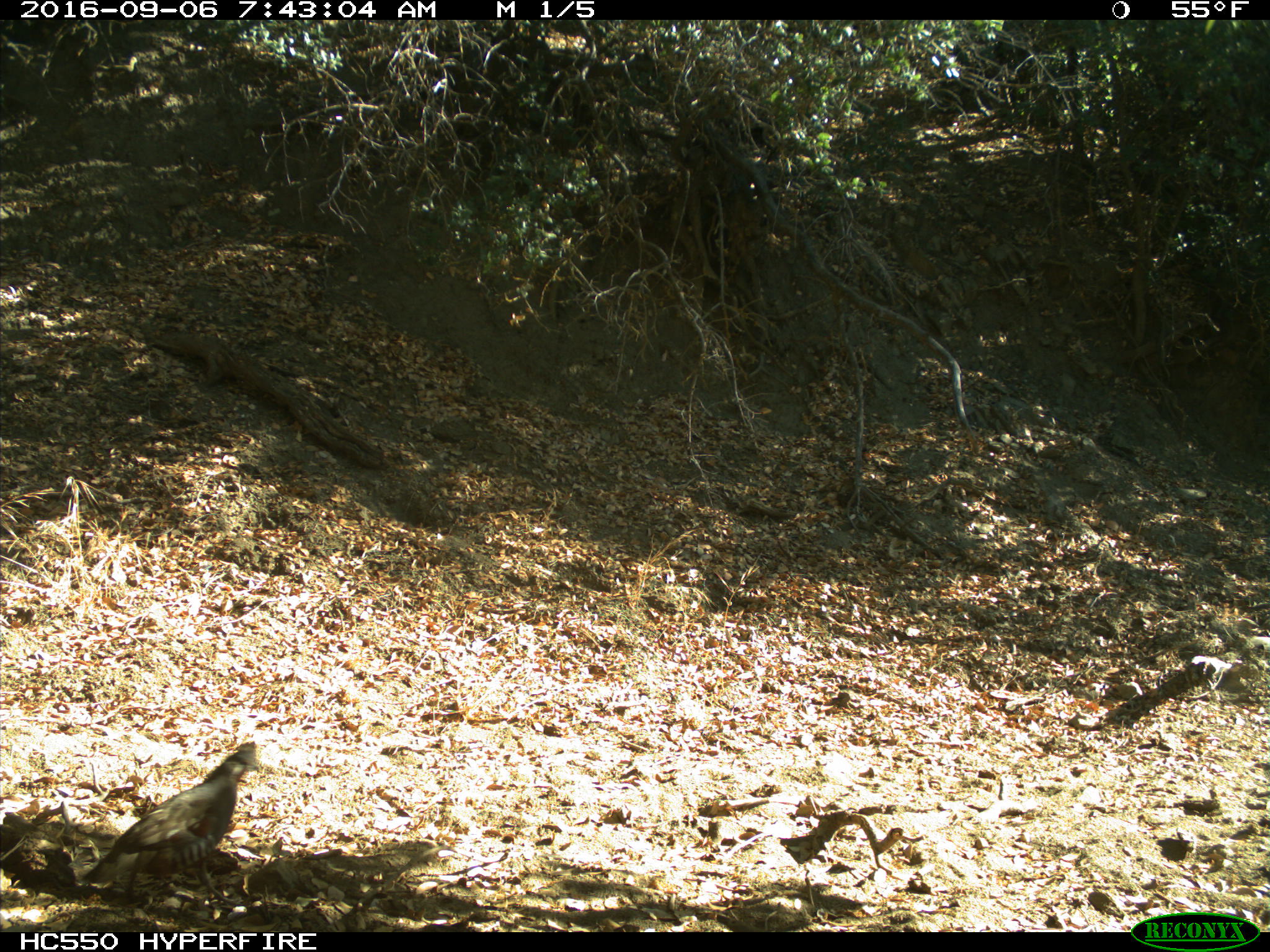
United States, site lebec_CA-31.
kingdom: Animalia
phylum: Chordata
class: Aves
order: Galliformes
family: Odontophoridae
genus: Callipepla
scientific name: Callipepla californica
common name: california quail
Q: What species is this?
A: Callipepla californica (california quail).